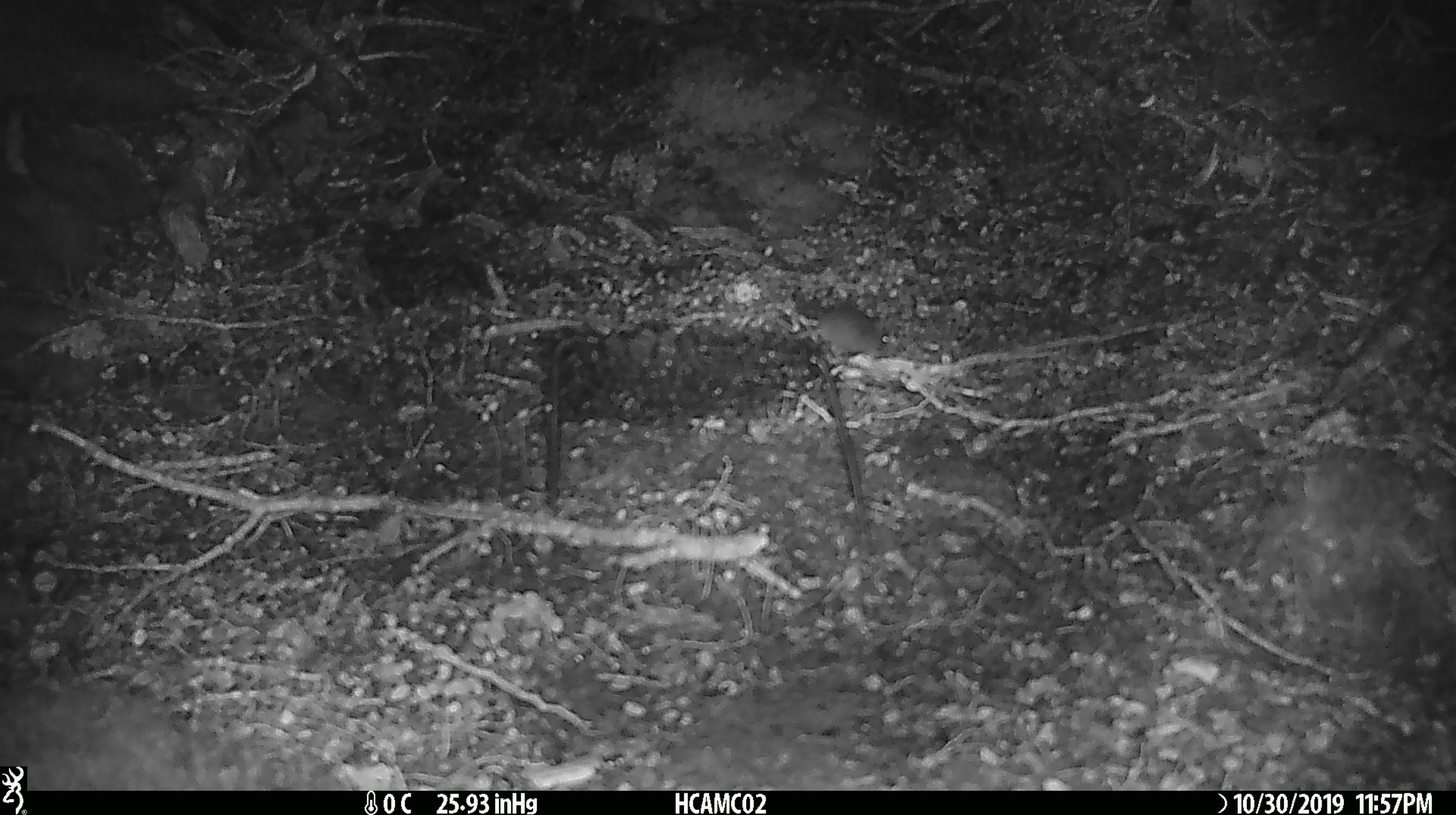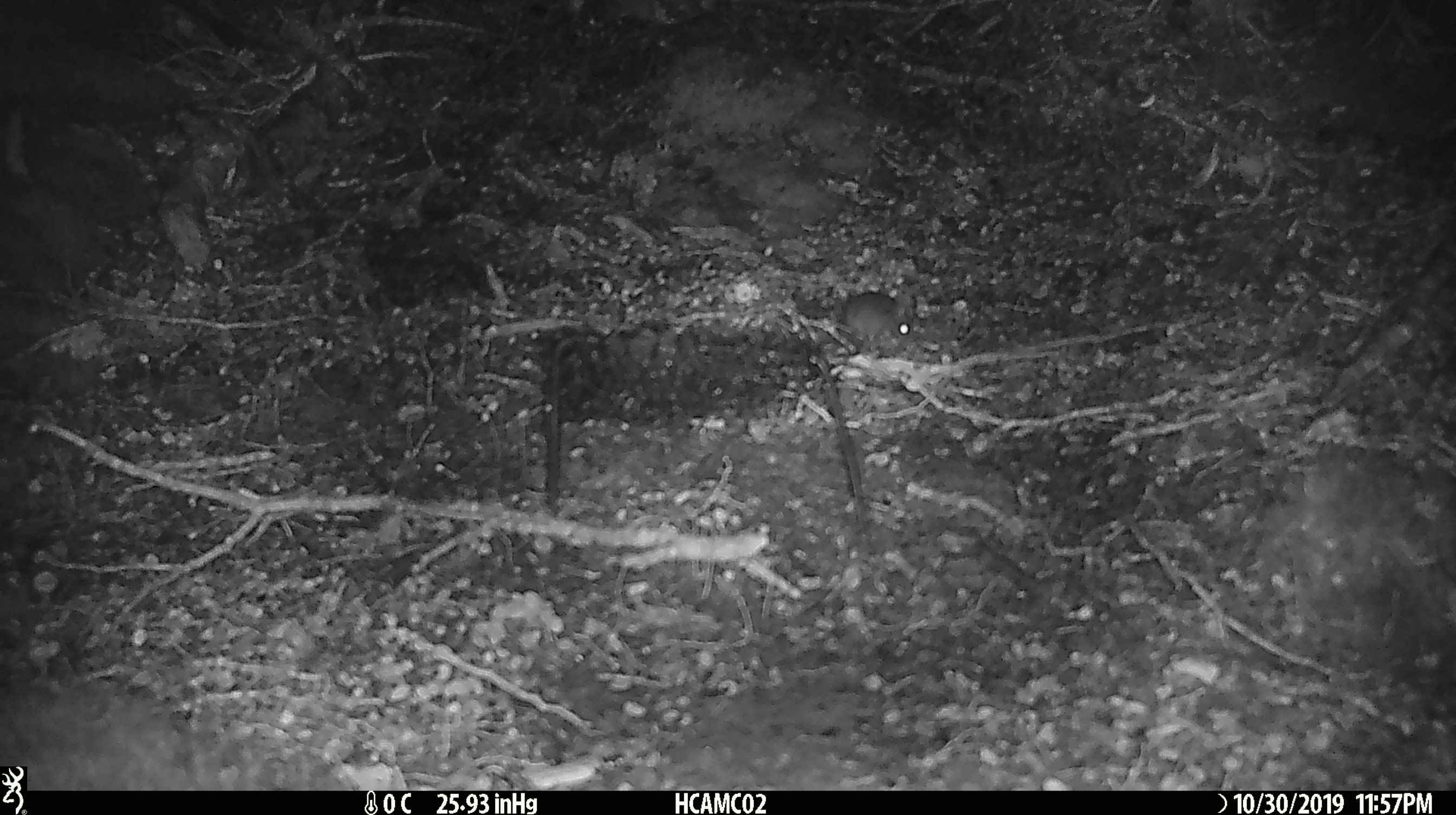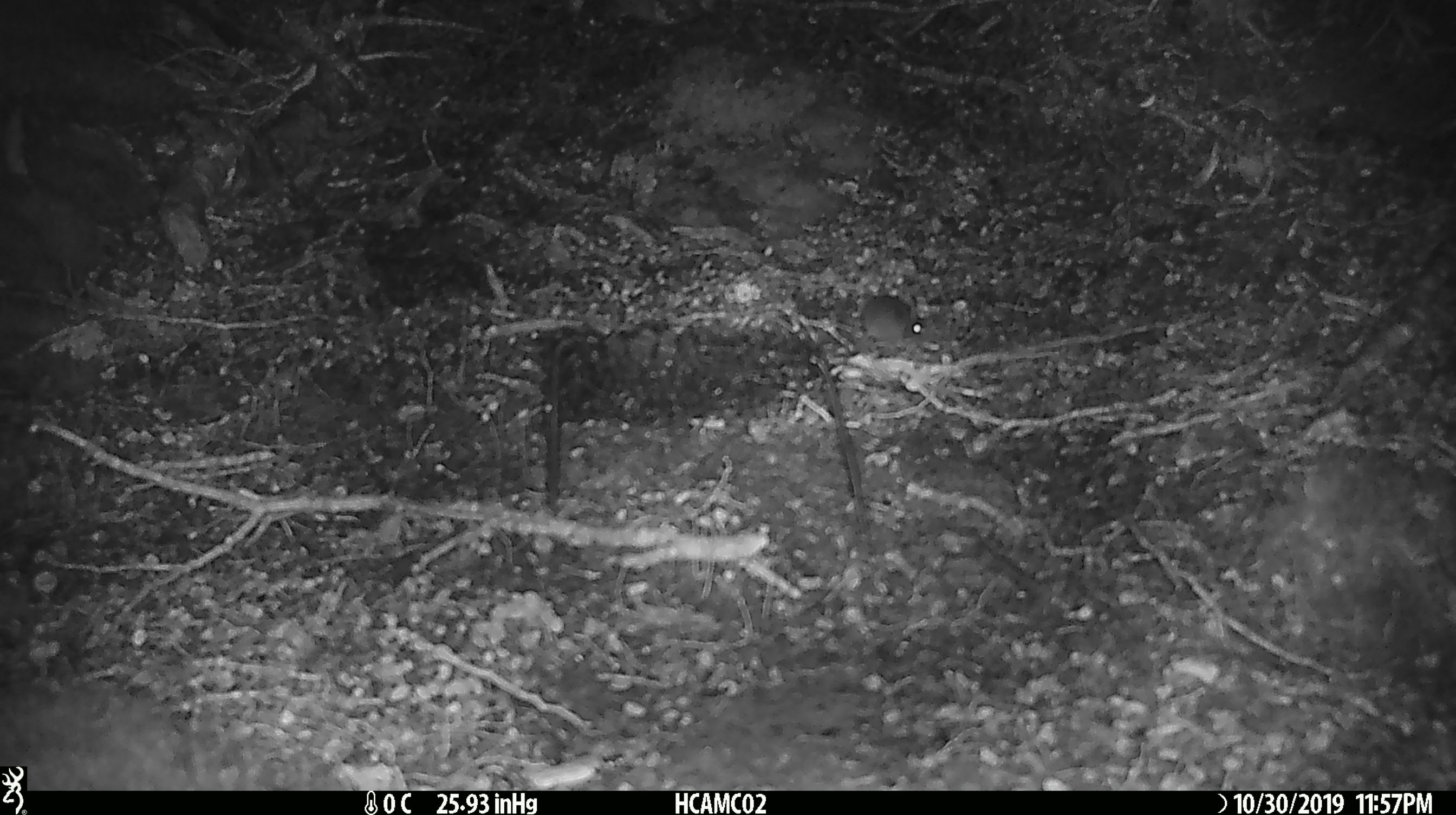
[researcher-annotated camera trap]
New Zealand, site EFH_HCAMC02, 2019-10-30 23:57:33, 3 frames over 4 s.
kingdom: Animalia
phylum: Chordata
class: Mammalia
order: Rodentia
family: Muridae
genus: Mus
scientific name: Mus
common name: mouse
Mouse (Mus).